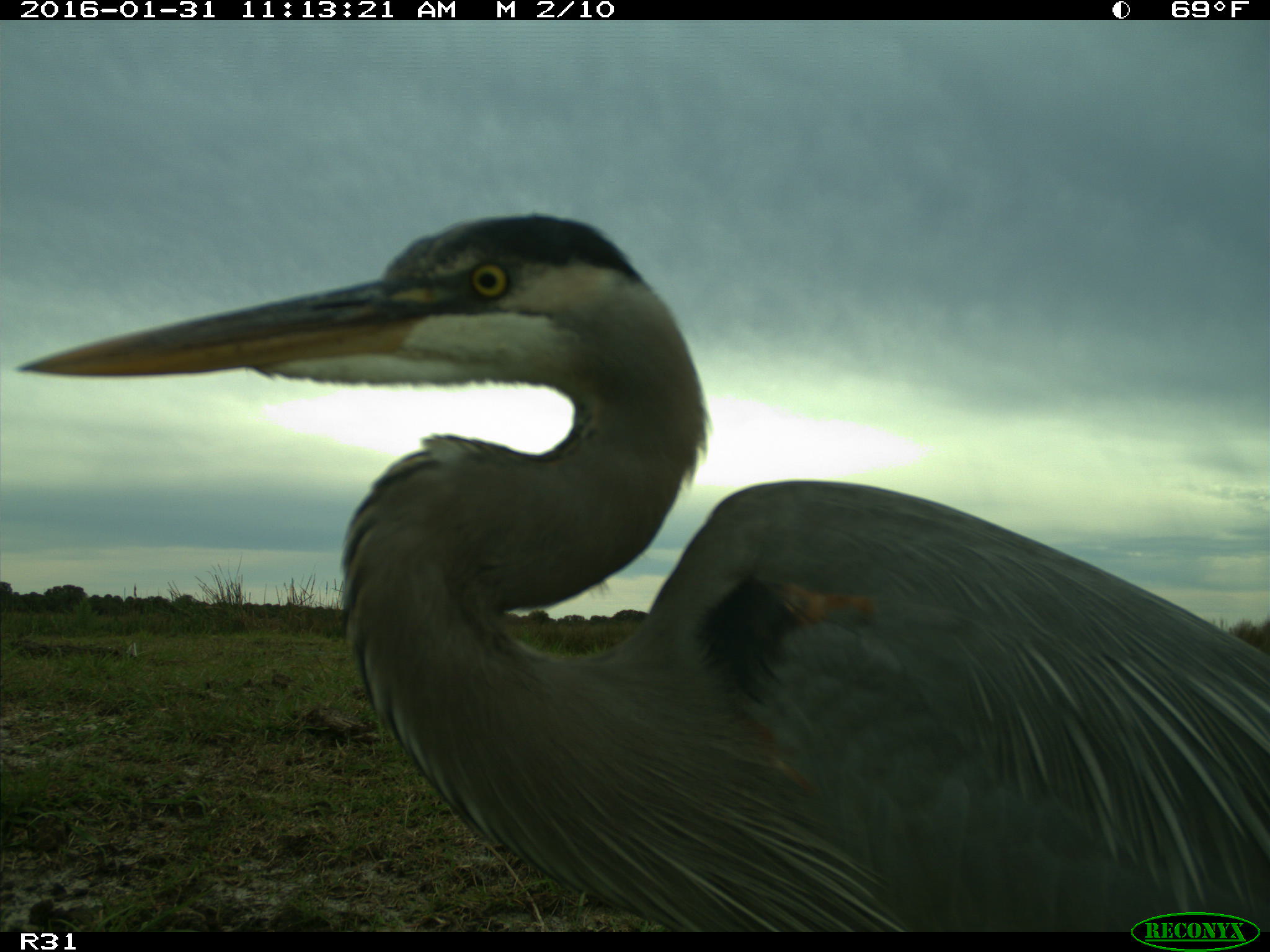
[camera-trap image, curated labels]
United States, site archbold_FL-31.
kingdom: Animalia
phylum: Chordata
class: Aves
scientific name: Aves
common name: birds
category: unidentified bird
Unidentified bird (birds) (Aves).